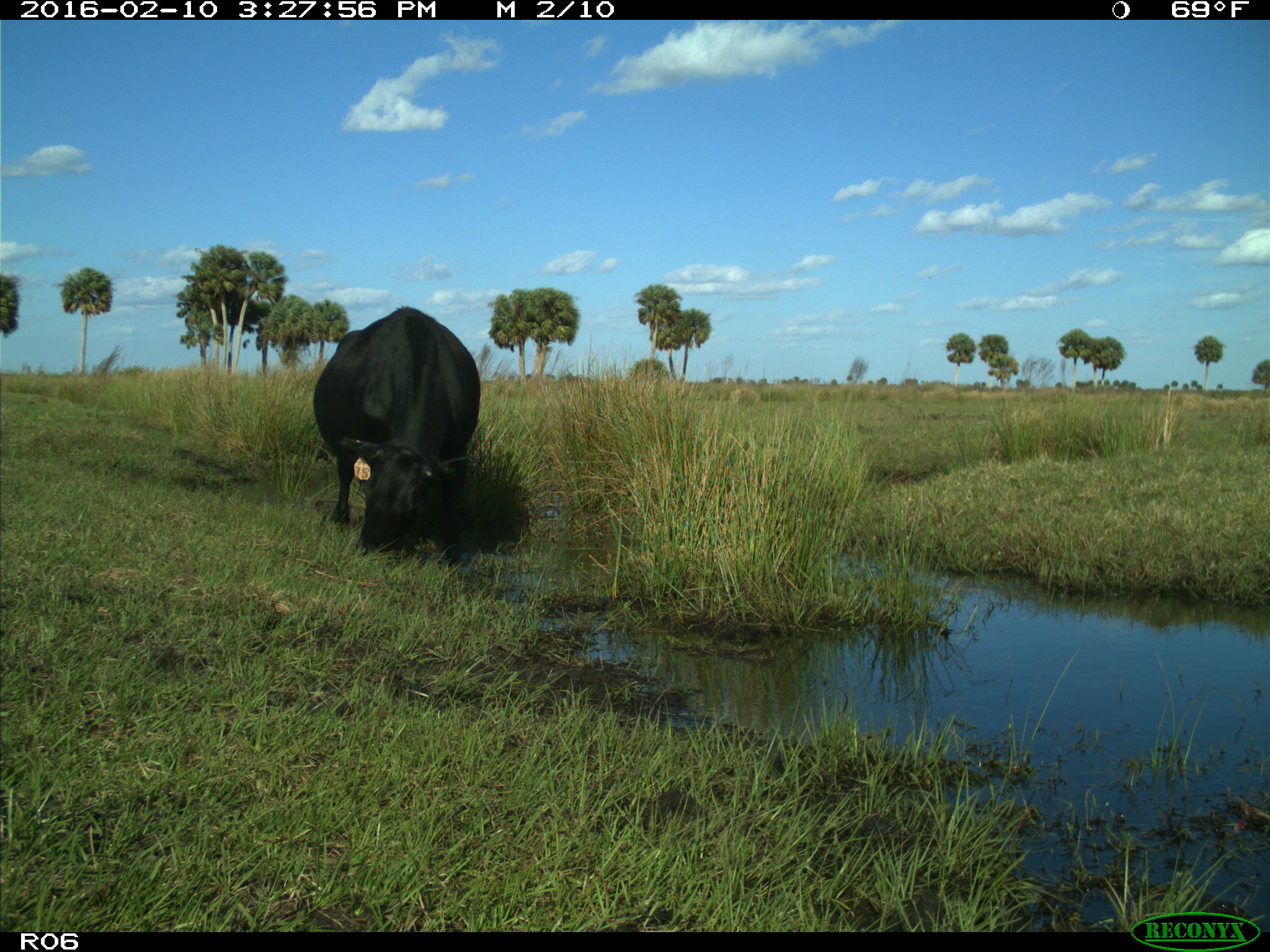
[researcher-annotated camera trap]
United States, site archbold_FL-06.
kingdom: Animalia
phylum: Chordata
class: Mammalia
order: Artiodactyla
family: Bovidae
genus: Bos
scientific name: Bos taurus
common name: domestic cow